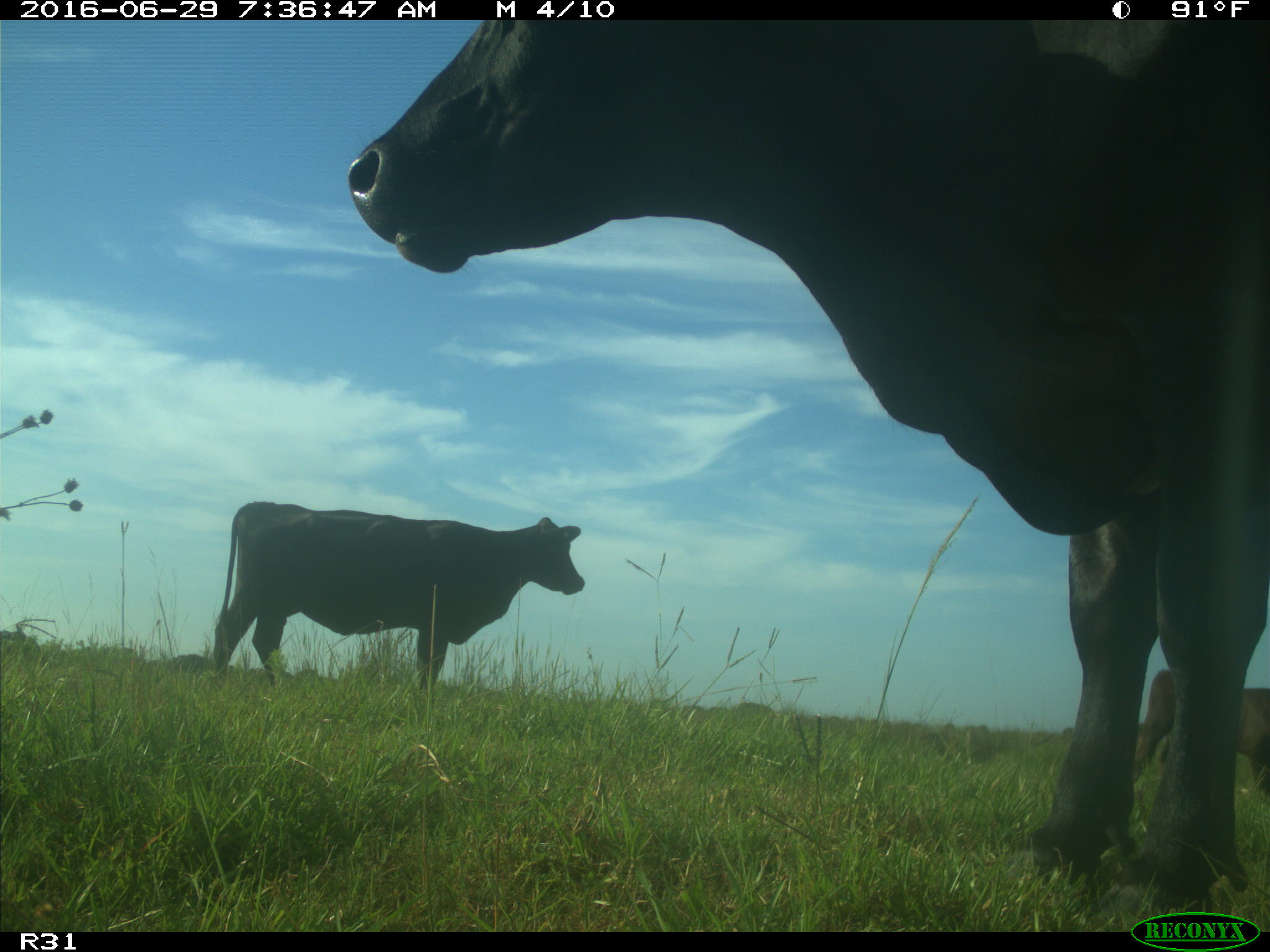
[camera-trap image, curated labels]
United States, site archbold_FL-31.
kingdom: Animalia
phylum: Chordata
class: Mammalia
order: Artiodactyla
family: Bovidae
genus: Bos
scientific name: Bos taurus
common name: domestic cow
Bos taurus (domestic cow).